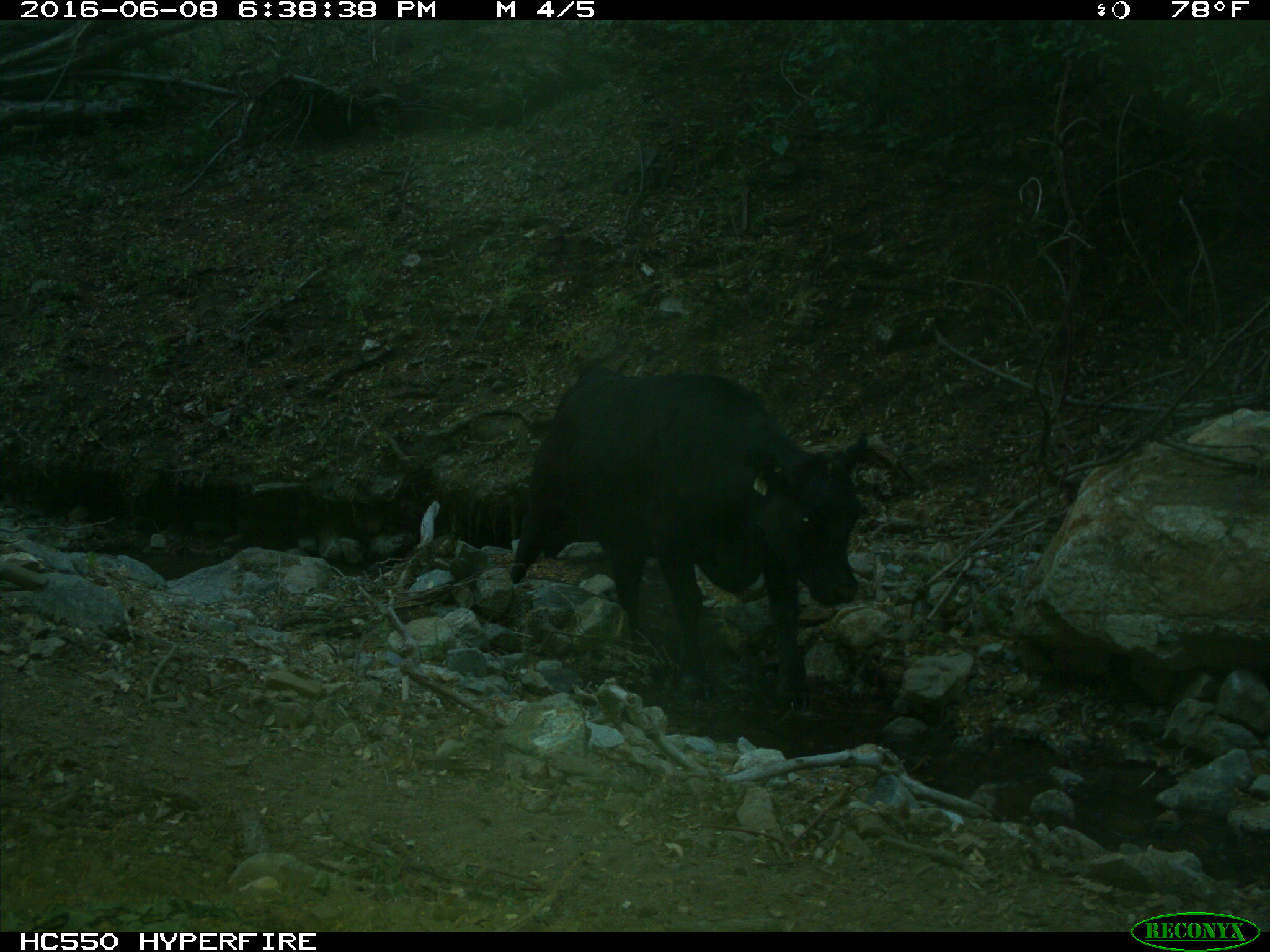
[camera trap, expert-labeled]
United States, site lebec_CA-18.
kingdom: Animalia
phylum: Chordata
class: Mammalia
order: Artiodactyla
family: Bovidae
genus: Bos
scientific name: Bos taurus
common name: domestic cow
Bos taurus (domestic cow).